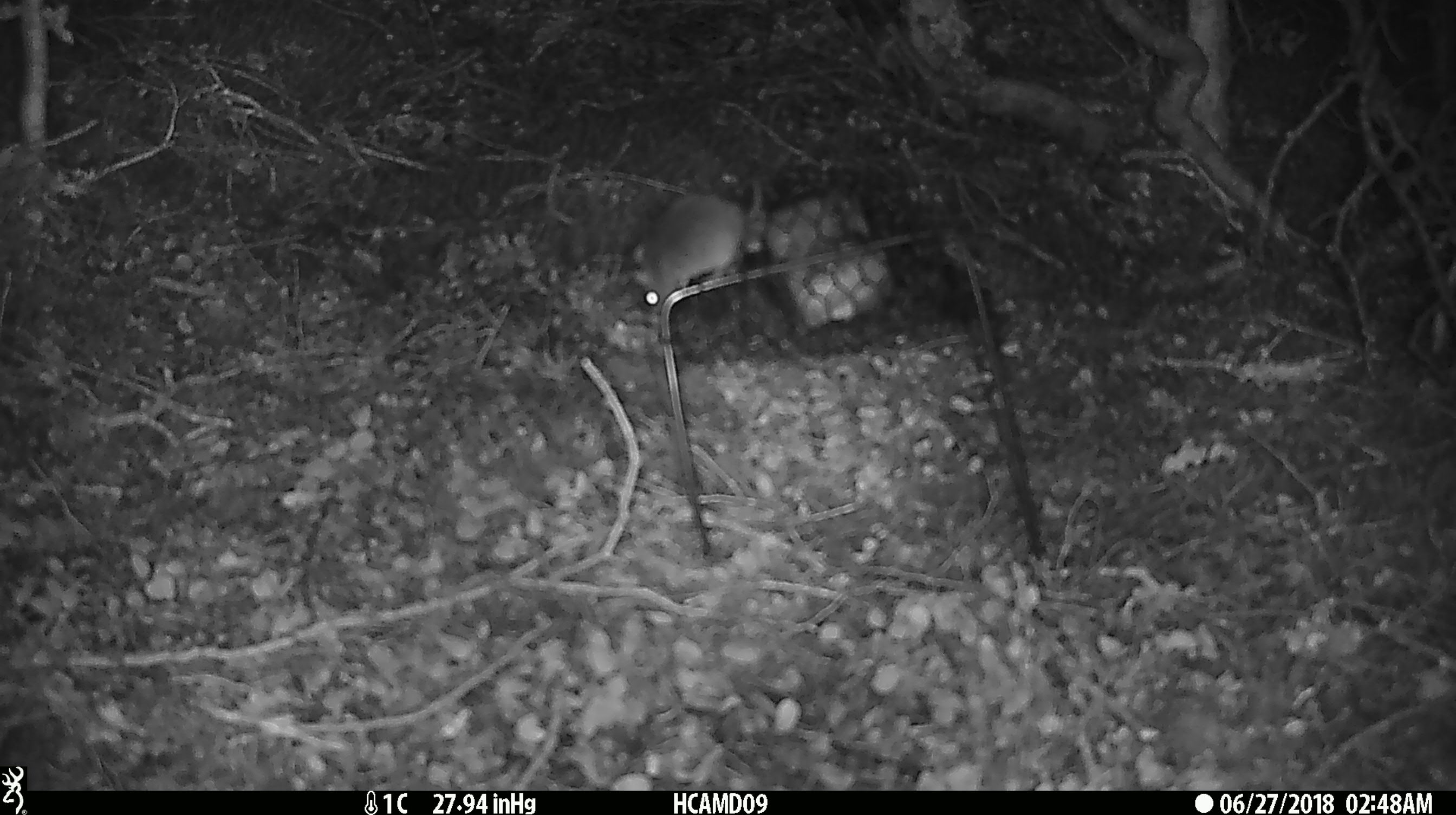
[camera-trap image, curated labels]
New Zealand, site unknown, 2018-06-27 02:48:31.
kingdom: Animalia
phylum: Chordata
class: Mammalia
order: Rodentia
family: Muridae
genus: Mus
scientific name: Mus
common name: mouse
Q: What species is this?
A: Mouse (Mus).